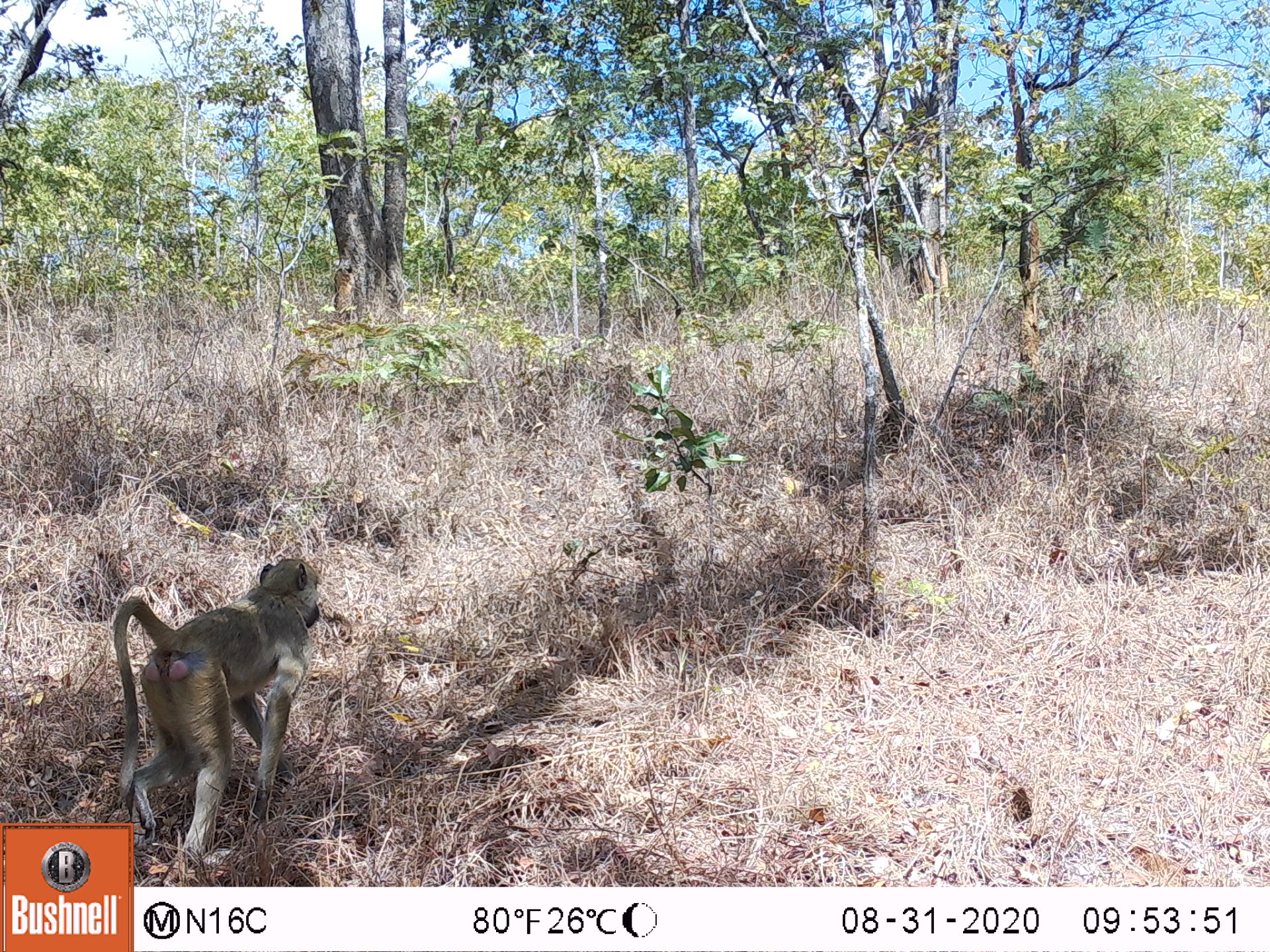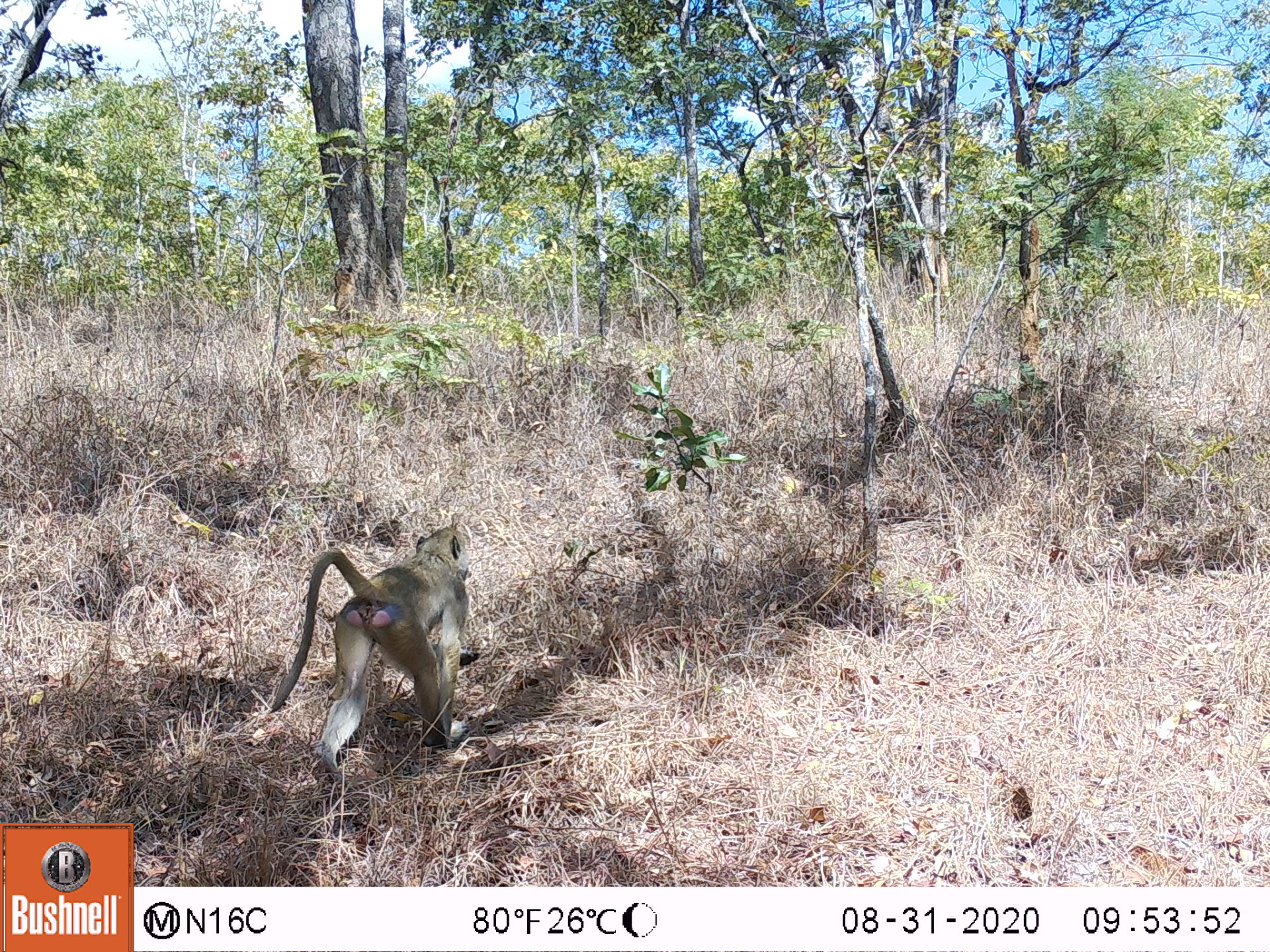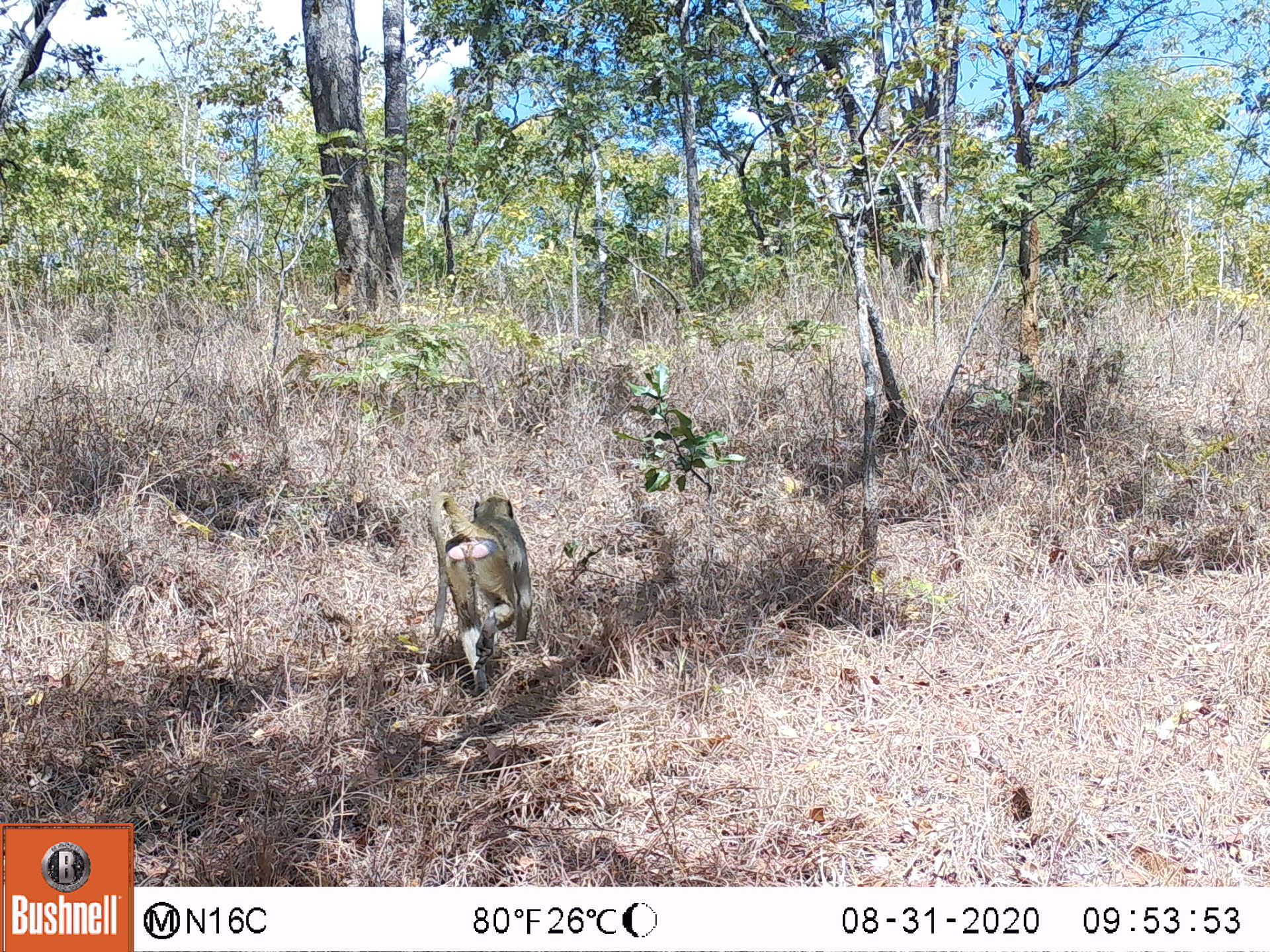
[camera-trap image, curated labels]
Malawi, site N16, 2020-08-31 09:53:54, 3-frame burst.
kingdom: Animalia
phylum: Chordata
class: Mammalia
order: Primates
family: Cercopithecidae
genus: Papio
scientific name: Papio cynocephalus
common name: yellow baboon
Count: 1.